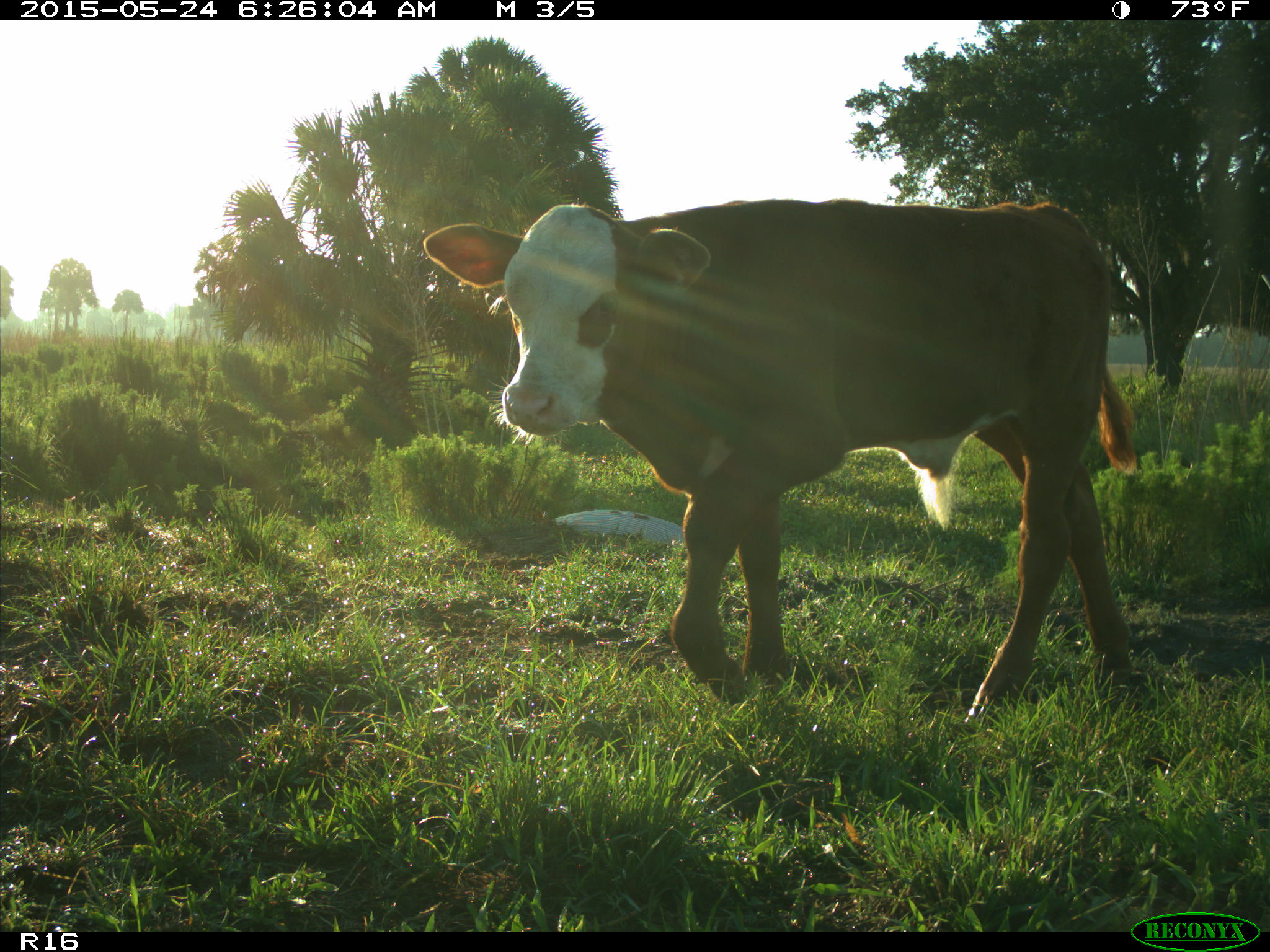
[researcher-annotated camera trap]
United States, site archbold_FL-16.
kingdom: Animalia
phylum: Chordata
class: Mammalia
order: Artiodactyla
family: Bovidae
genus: Bos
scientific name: Bos taurus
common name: domestic cow